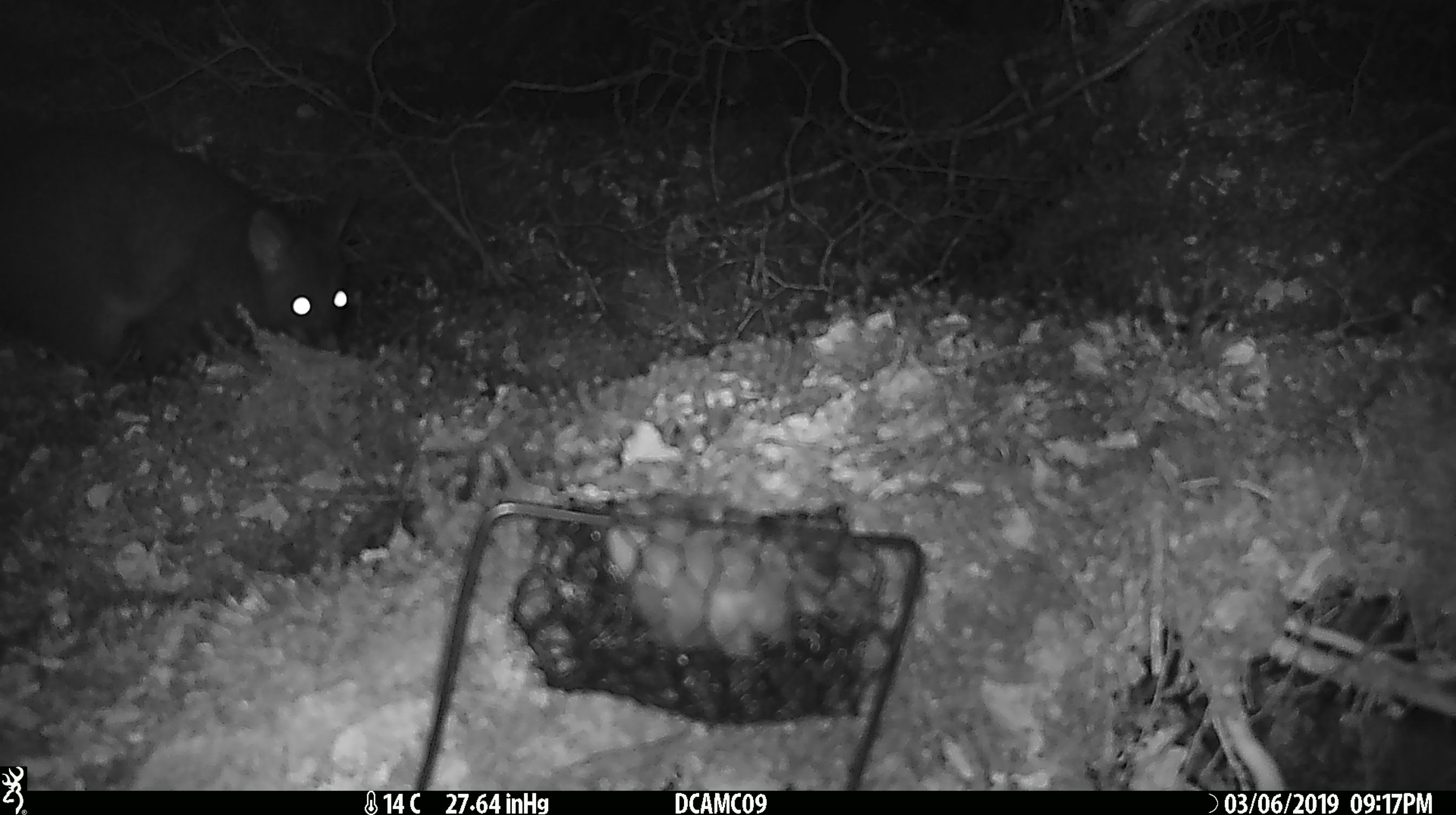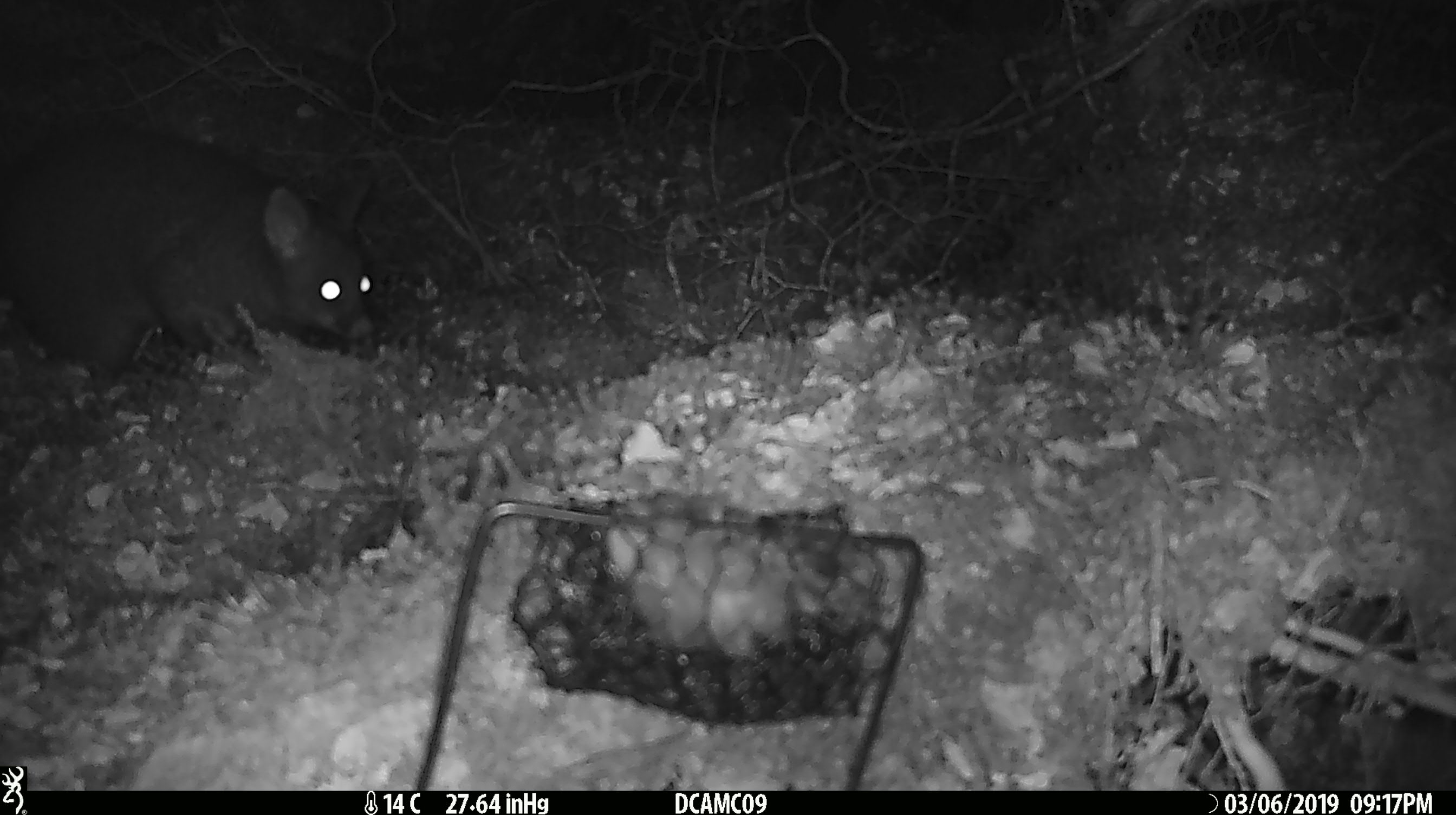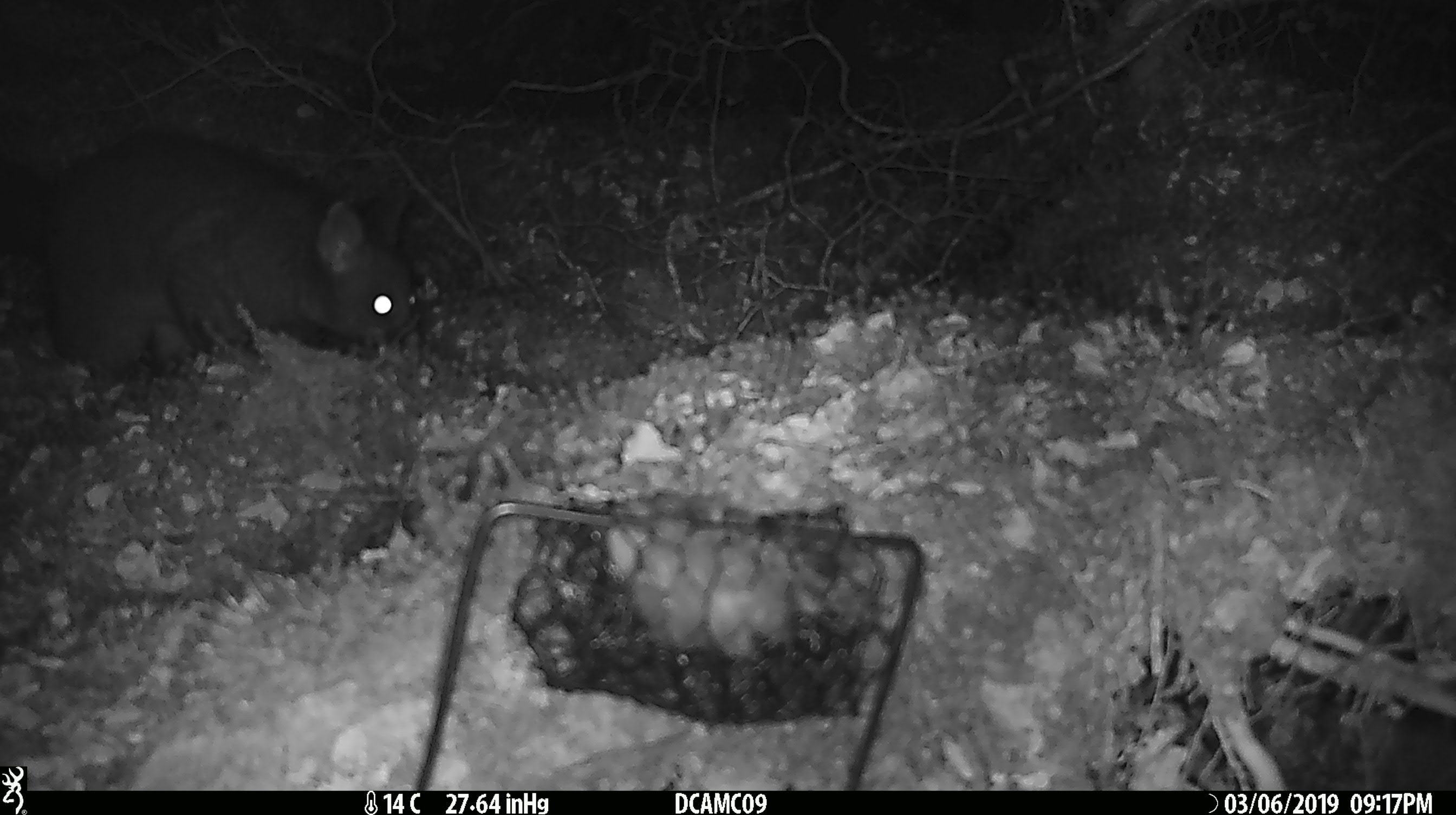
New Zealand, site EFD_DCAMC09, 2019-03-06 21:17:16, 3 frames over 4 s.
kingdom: Animalia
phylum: Chordata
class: Mammalia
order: Diprotodontia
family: Phalangeridae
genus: Trichosurus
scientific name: Trichosurus vulpecula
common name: common brushtail possum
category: possum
Possum (common brushtail possum) (Trichosurus vulpecula).